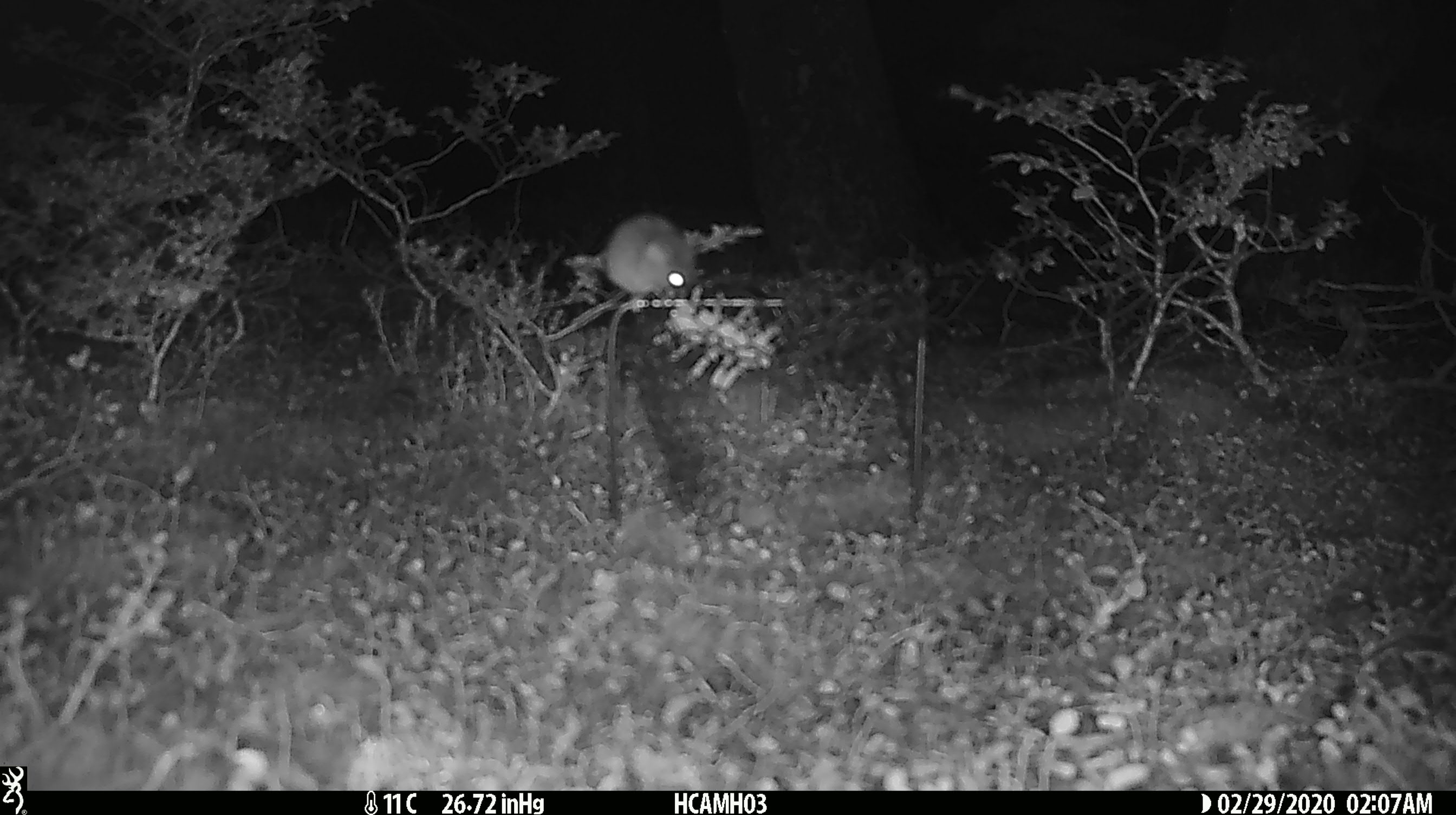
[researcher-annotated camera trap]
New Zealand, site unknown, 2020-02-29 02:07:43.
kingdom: Animalia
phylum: Chordata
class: Mammalia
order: Rodentia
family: Muridae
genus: Mus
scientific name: Mus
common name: mouse